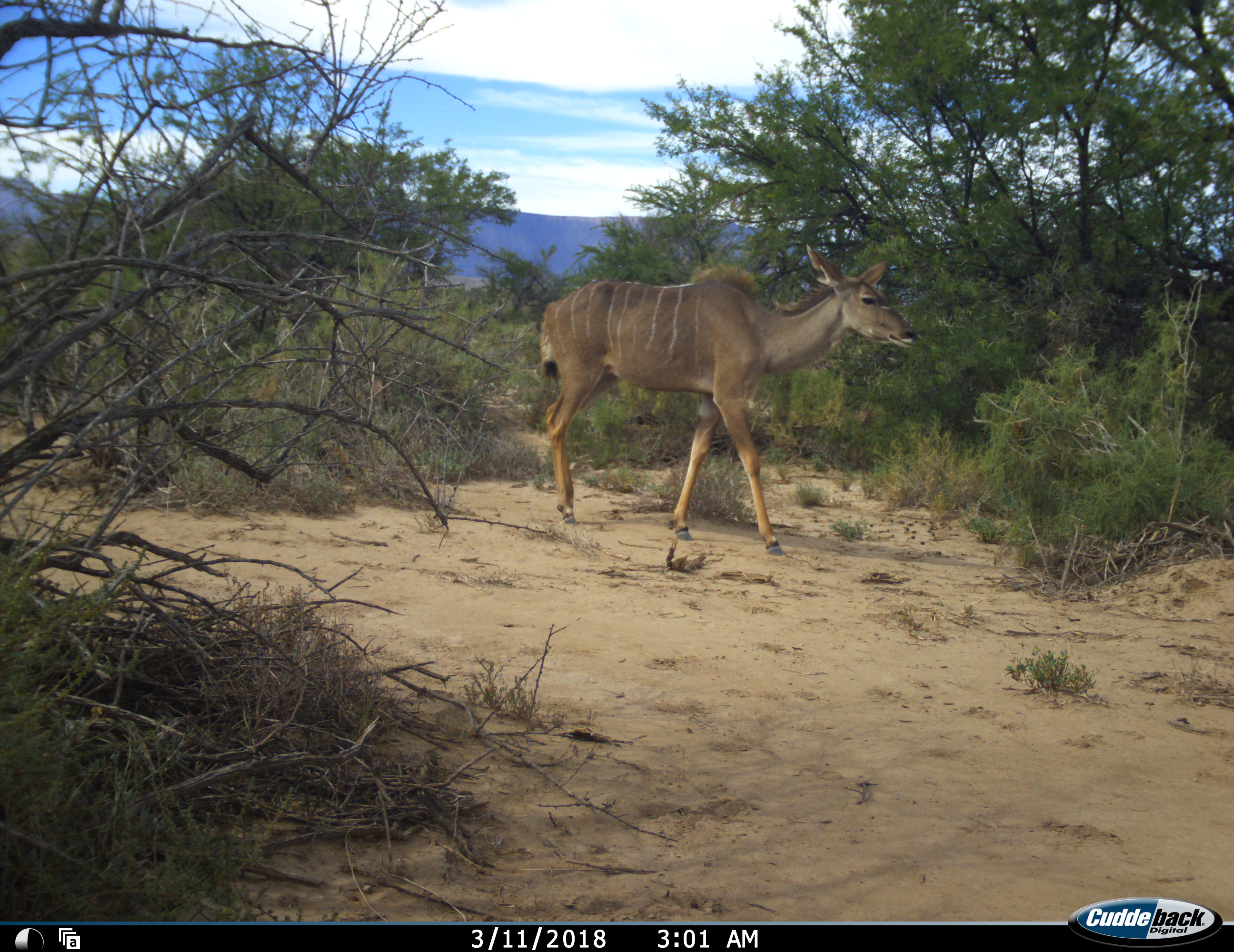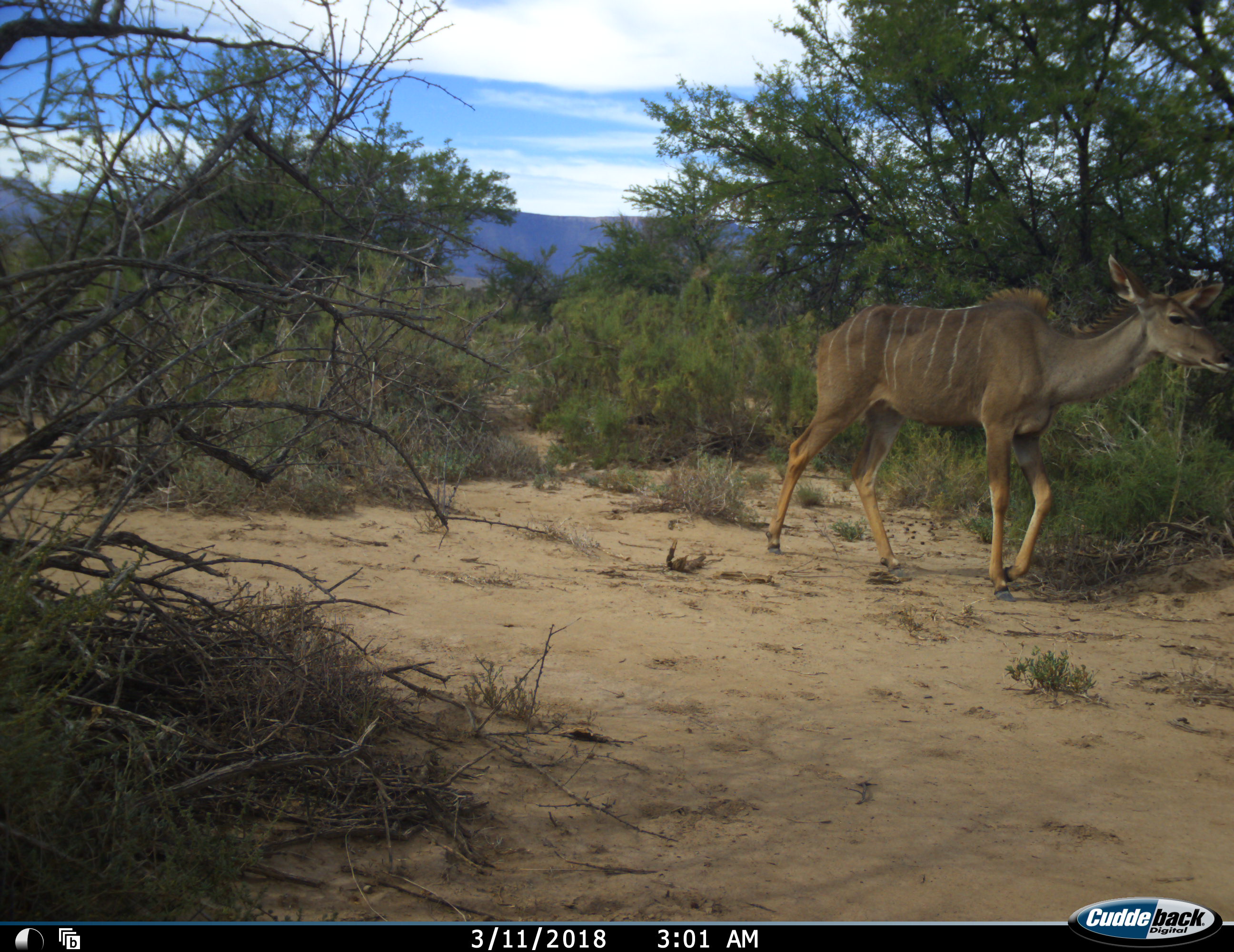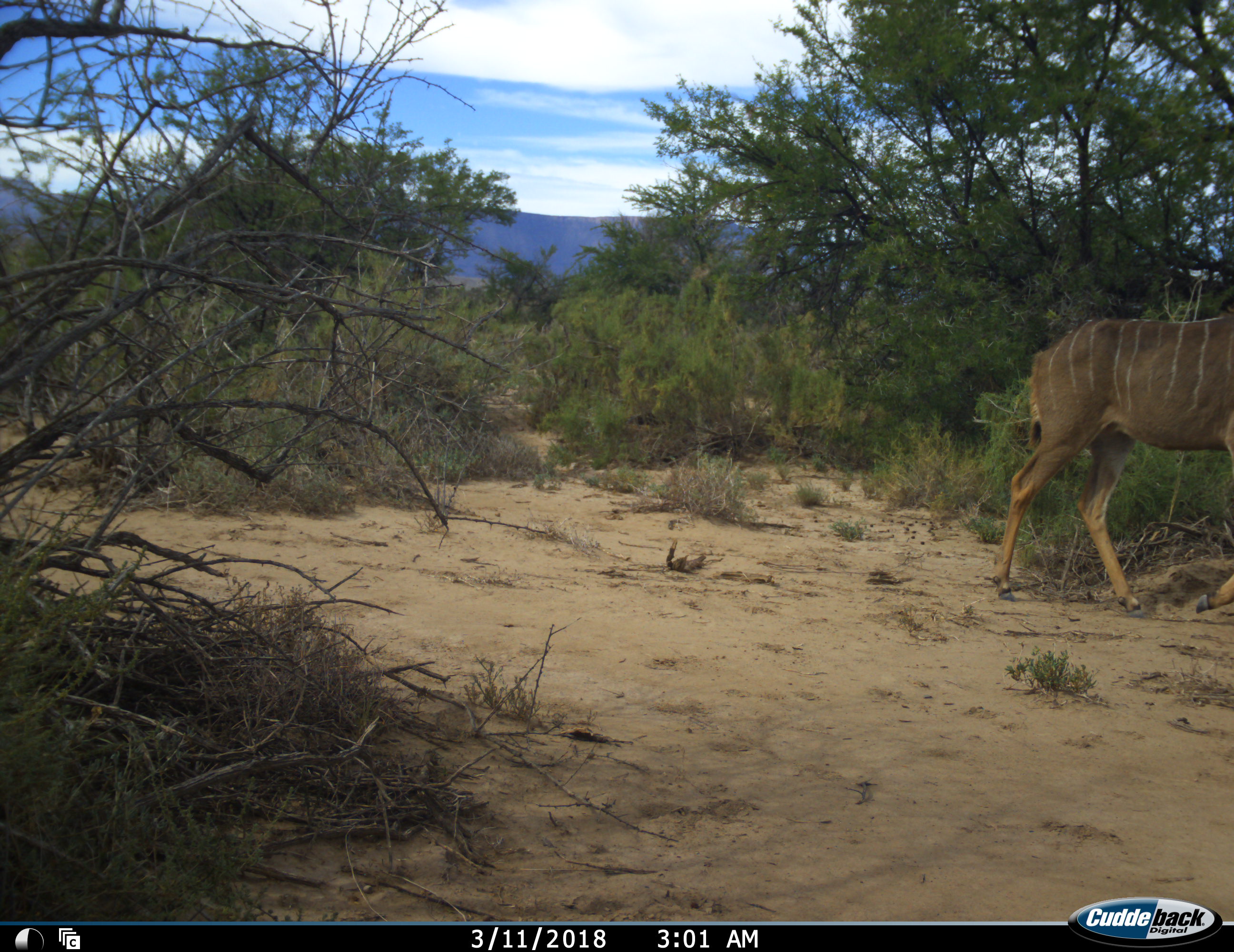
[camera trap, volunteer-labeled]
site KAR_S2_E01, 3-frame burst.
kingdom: Animalia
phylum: Chordata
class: Mammalia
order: Artiodactyla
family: Bovidae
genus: Tragelaphus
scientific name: Tragelaphus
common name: kudu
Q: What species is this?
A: Kudu (Tragelaphus).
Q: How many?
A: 1.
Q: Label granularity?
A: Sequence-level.